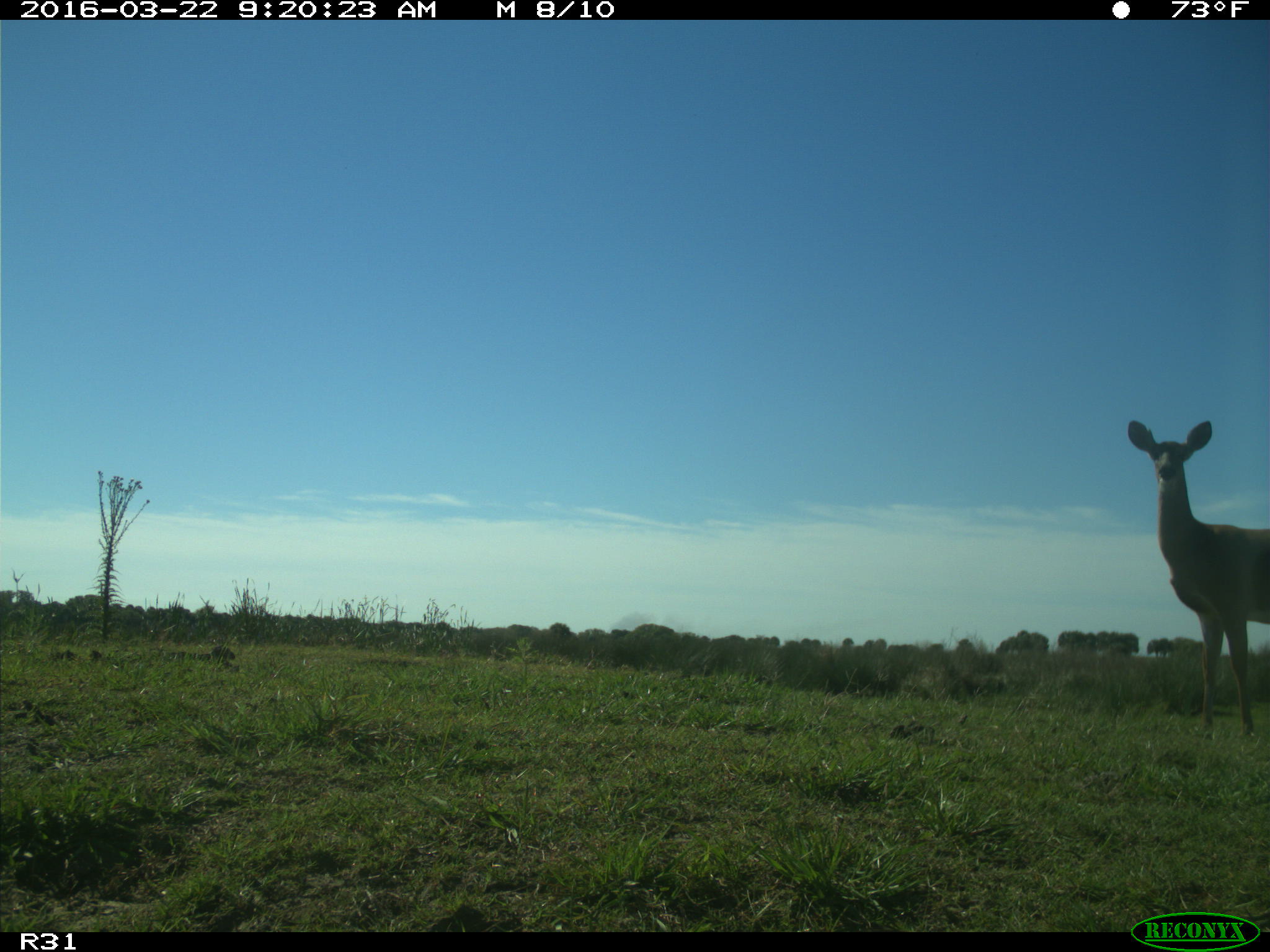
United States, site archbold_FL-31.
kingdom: Animalia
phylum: Chordata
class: Mammalia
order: Artiodactyla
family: Cervidae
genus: Odocoileus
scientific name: Odocoileus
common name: deer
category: unidentified deer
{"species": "unidentified deer (deer) (Odocoileus)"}